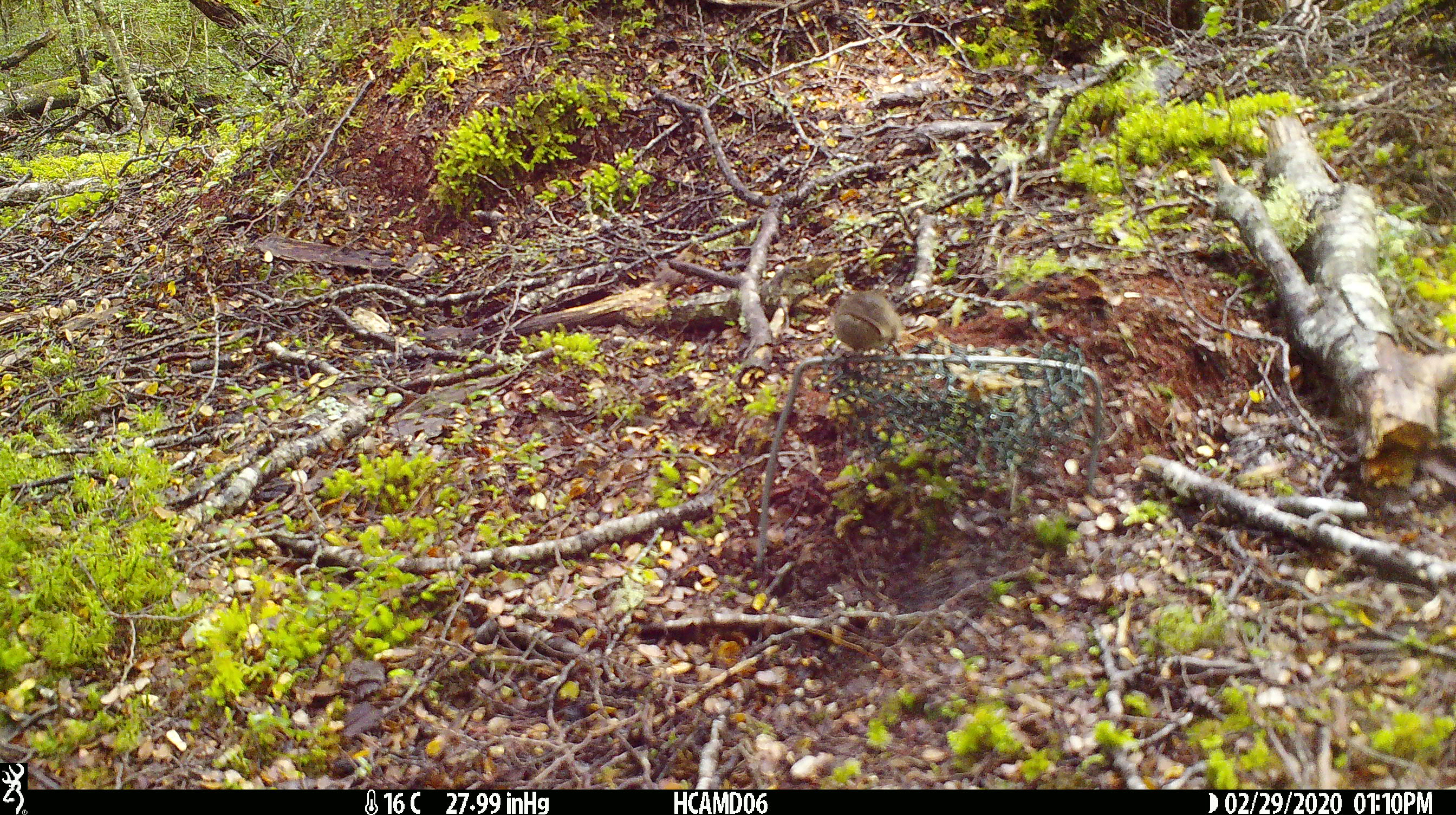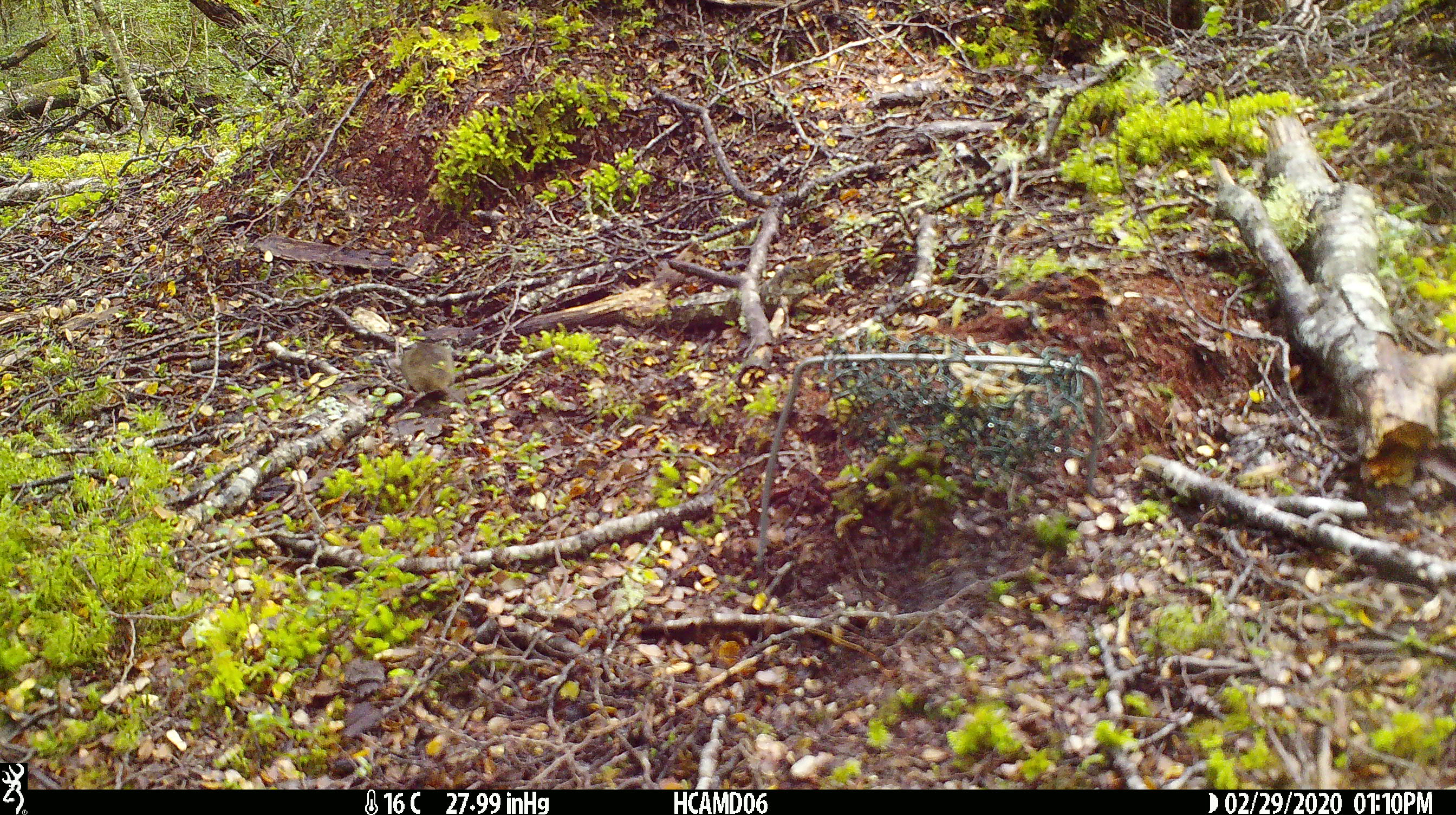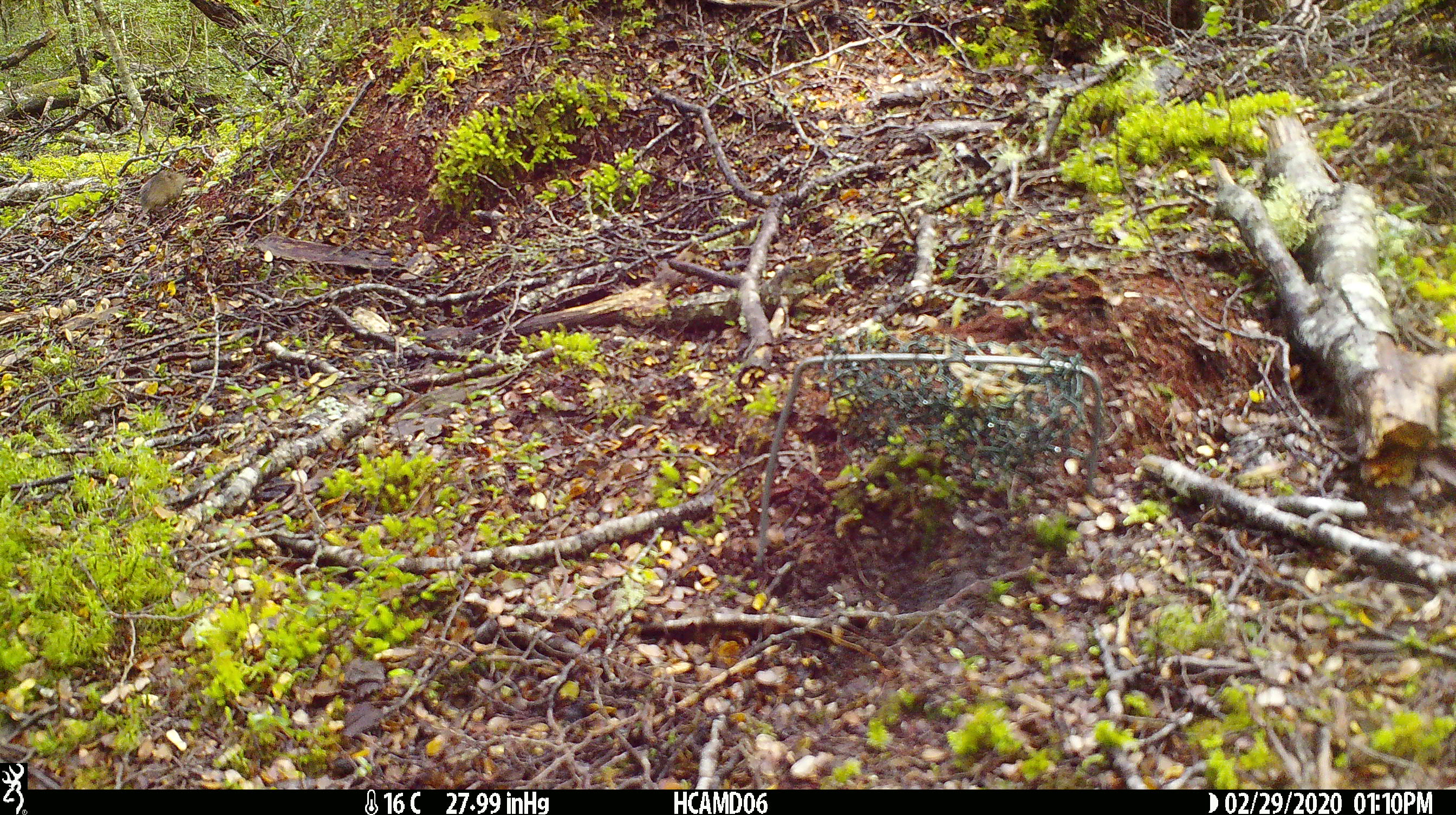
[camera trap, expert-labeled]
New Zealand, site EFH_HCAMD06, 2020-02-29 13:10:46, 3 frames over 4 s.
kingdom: Animalia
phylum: Chordata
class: Mammalia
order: Rodentia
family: Muridae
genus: Mus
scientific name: Mus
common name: mouse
Mouse (Mus).